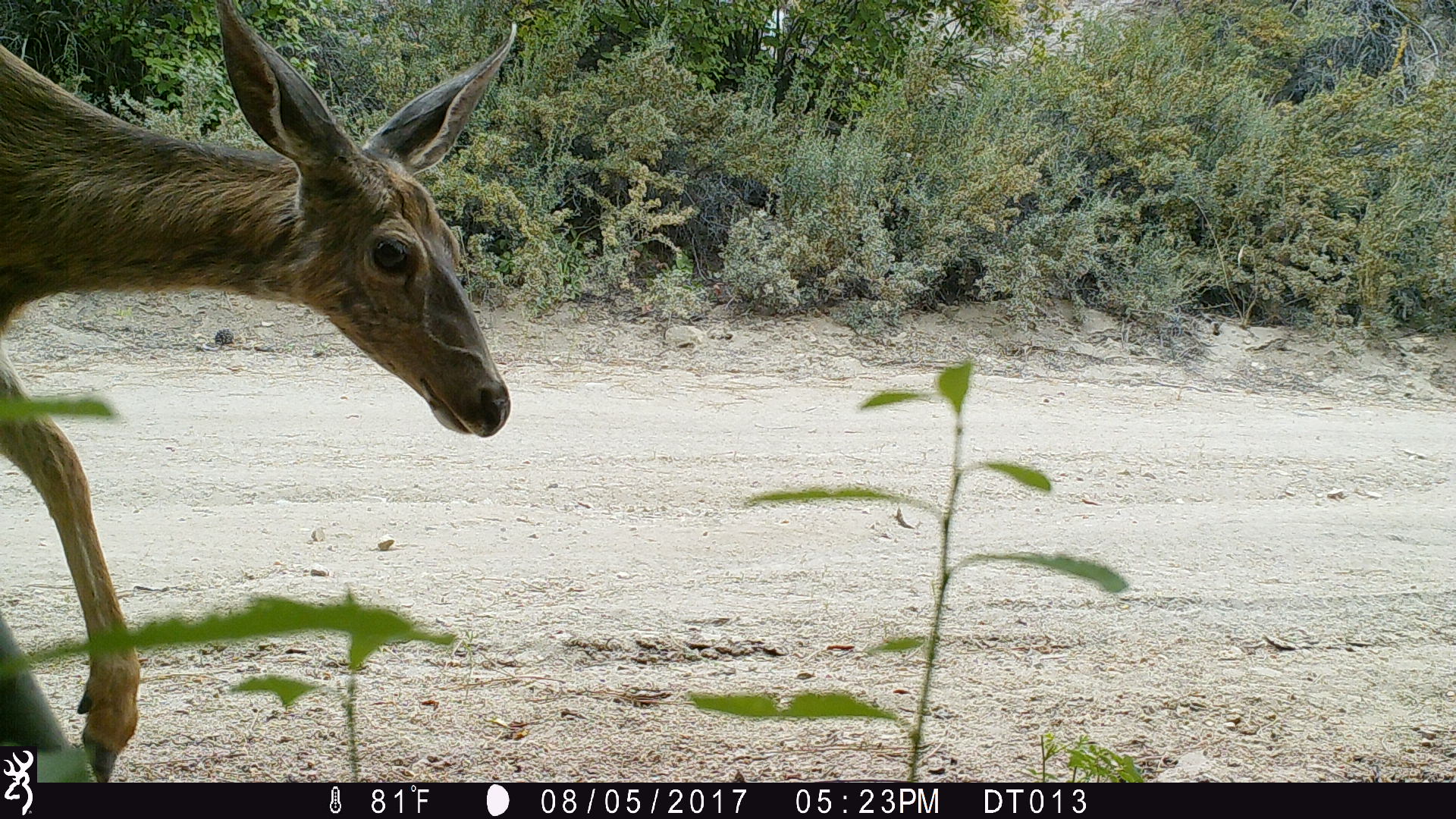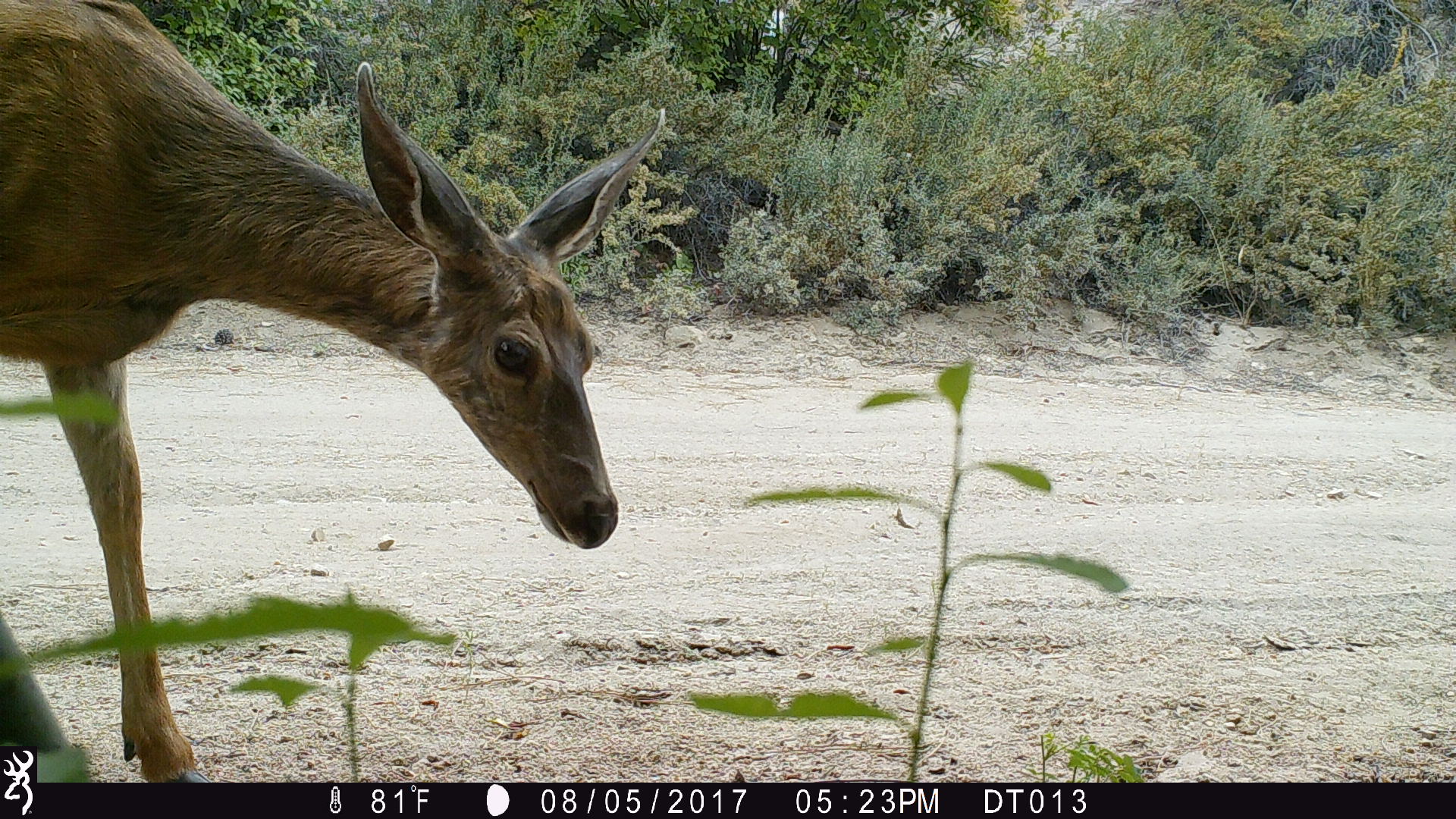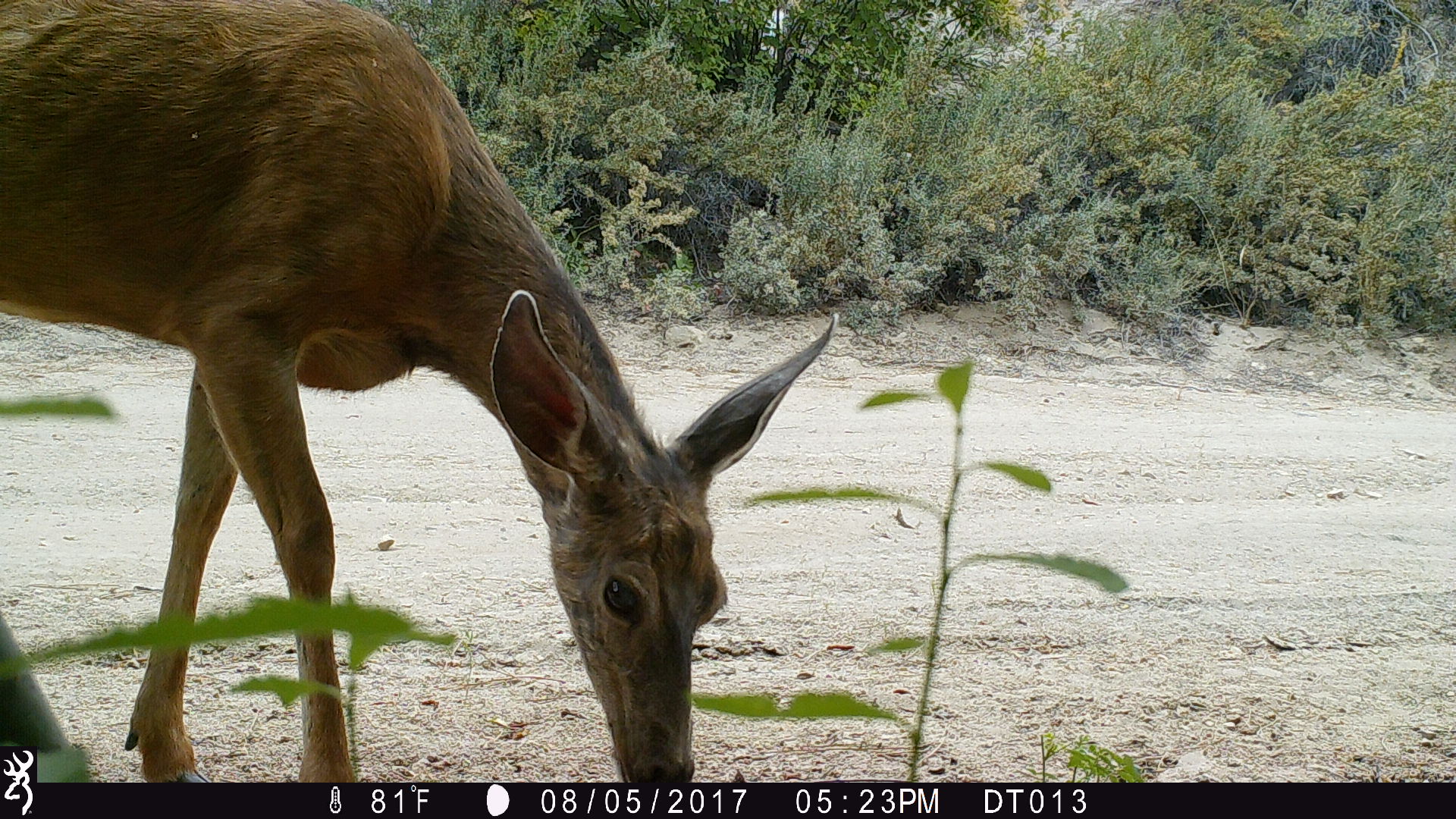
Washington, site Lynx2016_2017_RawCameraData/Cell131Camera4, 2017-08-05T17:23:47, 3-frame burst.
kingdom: Animalia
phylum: Chordata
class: Mammalia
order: Artiodactyla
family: Cervidae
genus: Odocoileus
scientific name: Odocoileus hemionus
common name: mule deer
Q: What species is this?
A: Odocoileus hemionus (mule deer).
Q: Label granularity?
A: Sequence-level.